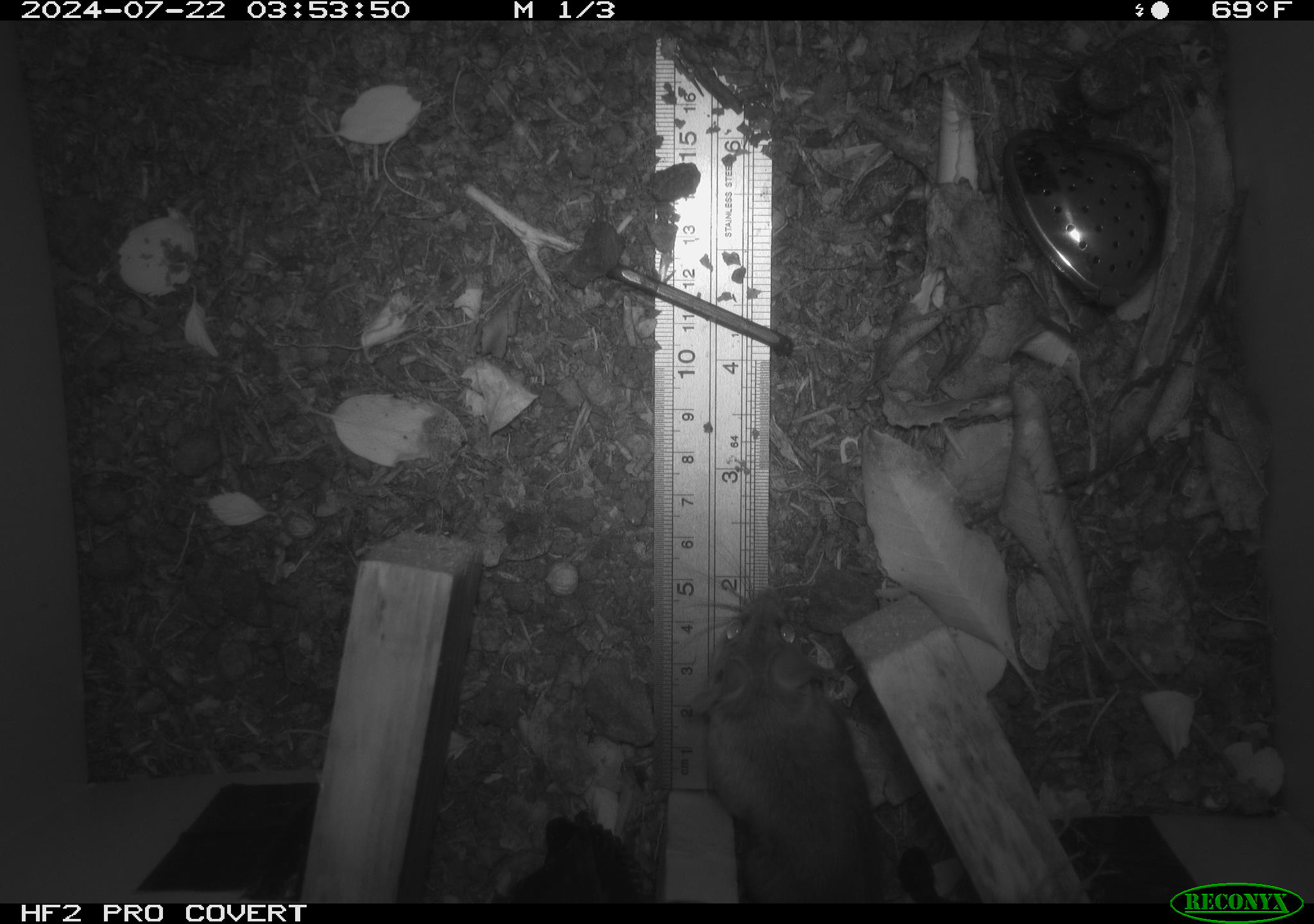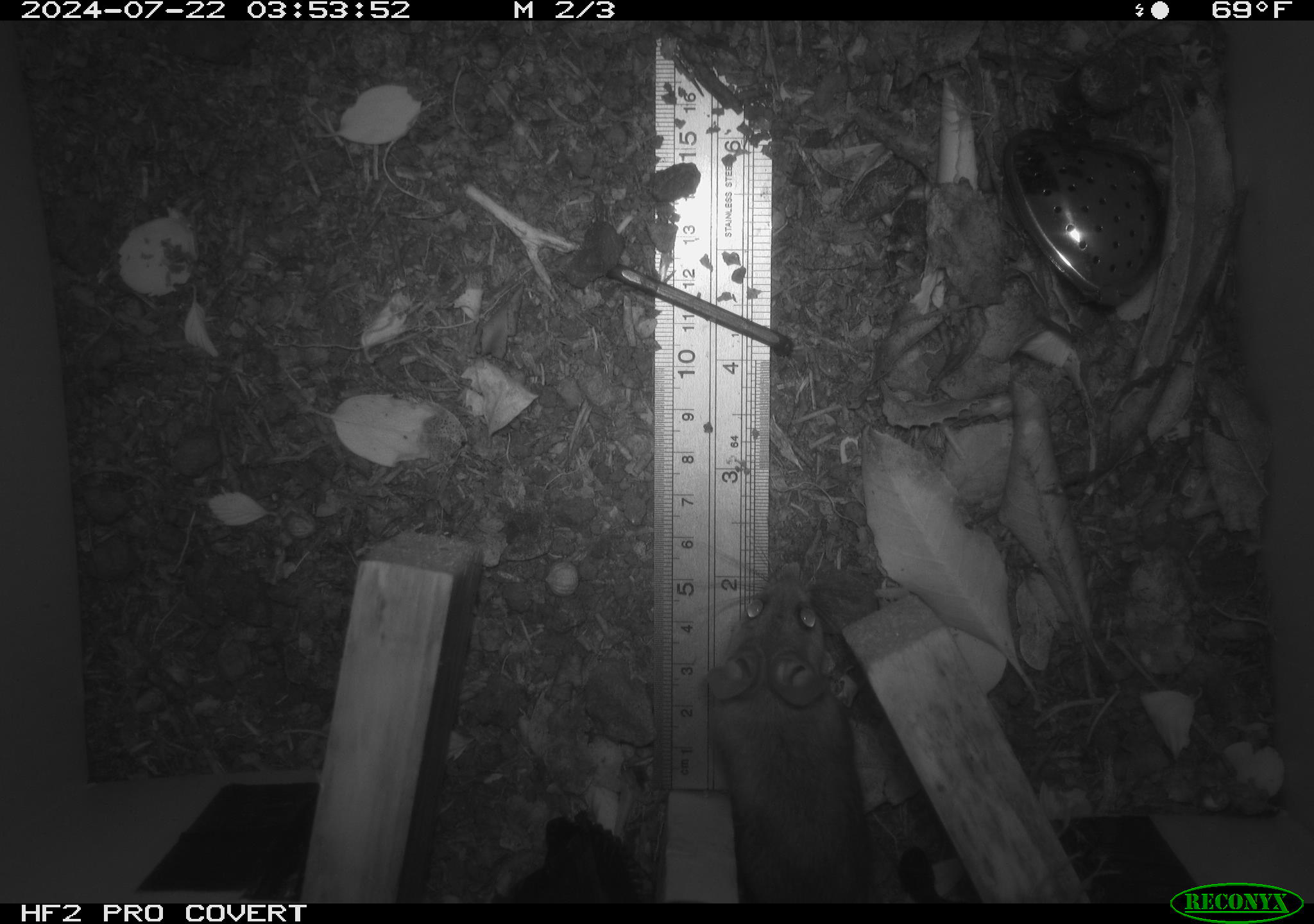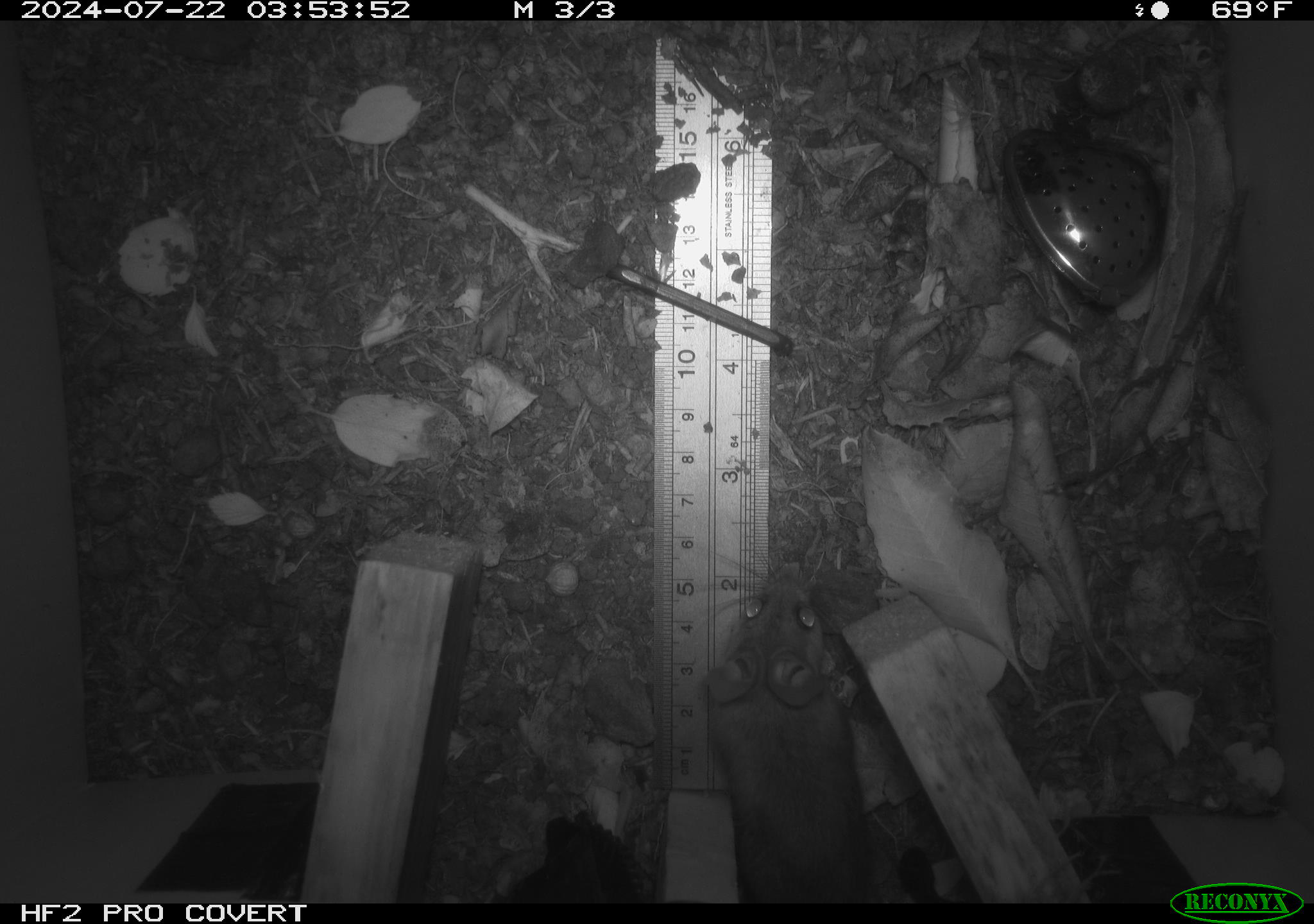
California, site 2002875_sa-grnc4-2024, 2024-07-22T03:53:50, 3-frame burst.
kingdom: Animalia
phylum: Chordata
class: Mammalia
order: Rodentia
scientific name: Rodentia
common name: rodent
Rodent (Rodentia).